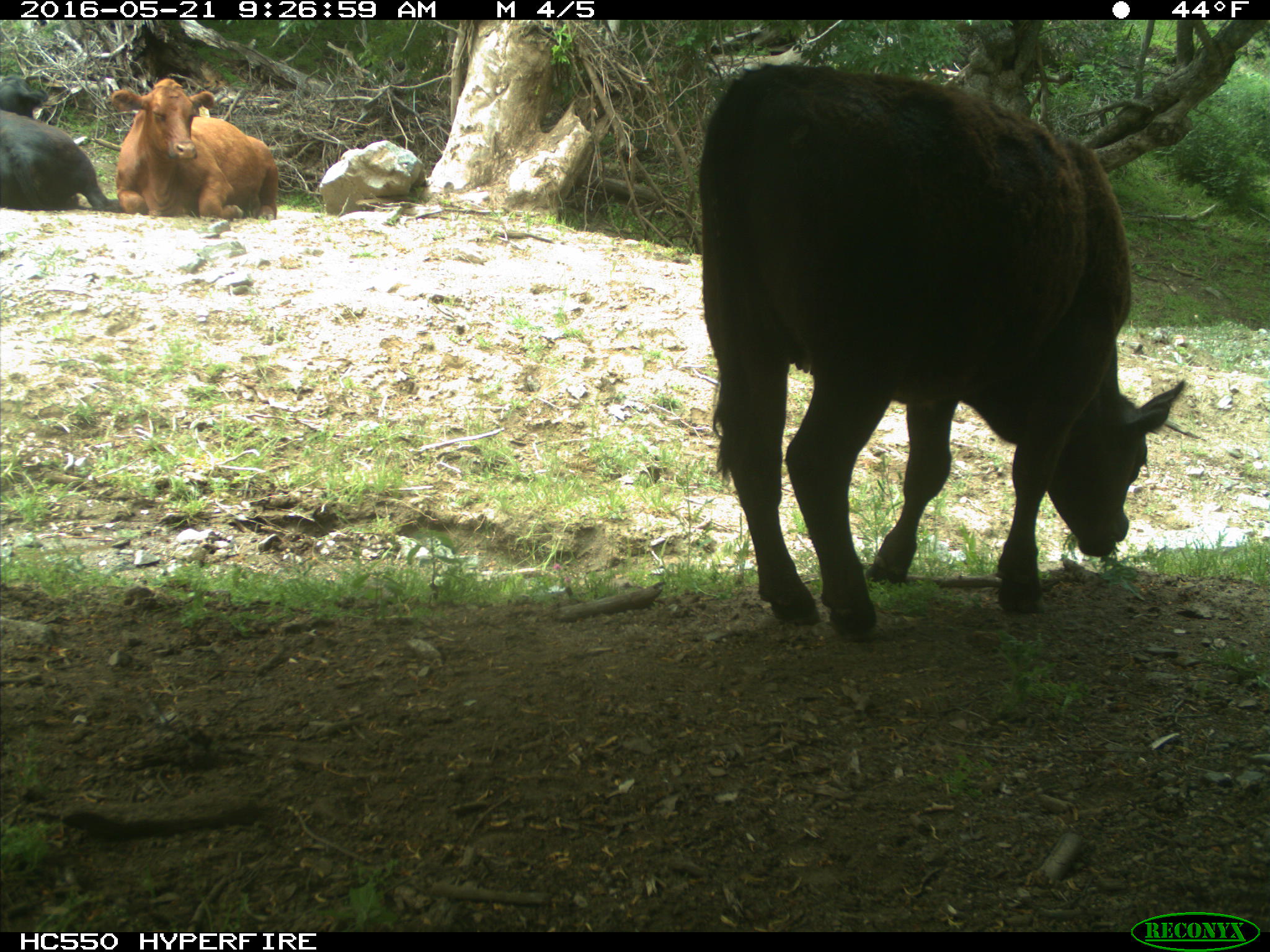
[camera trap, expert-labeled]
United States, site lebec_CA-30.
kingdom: Animalia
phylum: Chordata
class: Mammalia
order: Artiodactyla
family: Bovidae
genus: Bos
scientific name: Bos taurus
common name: domestic cow